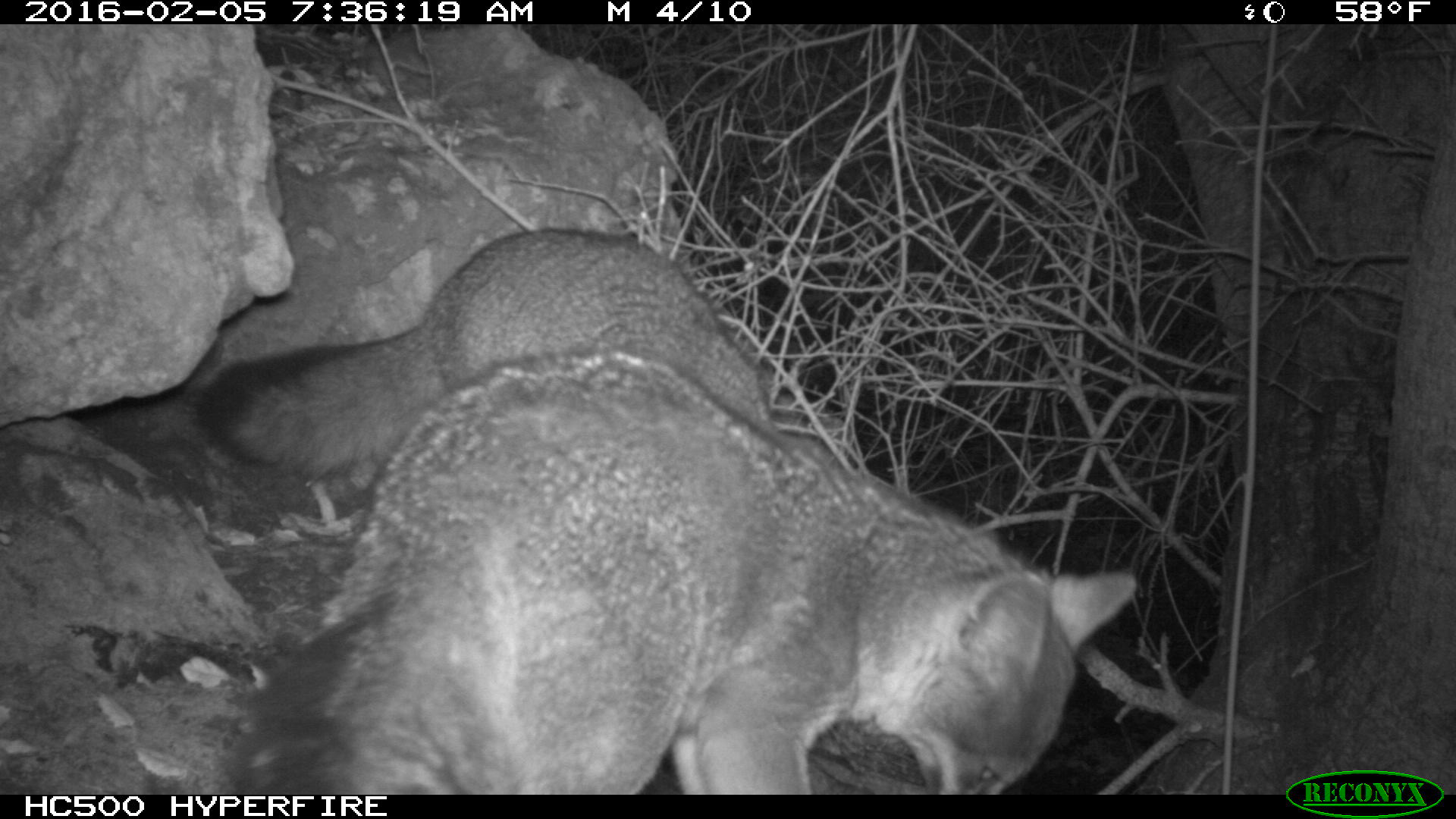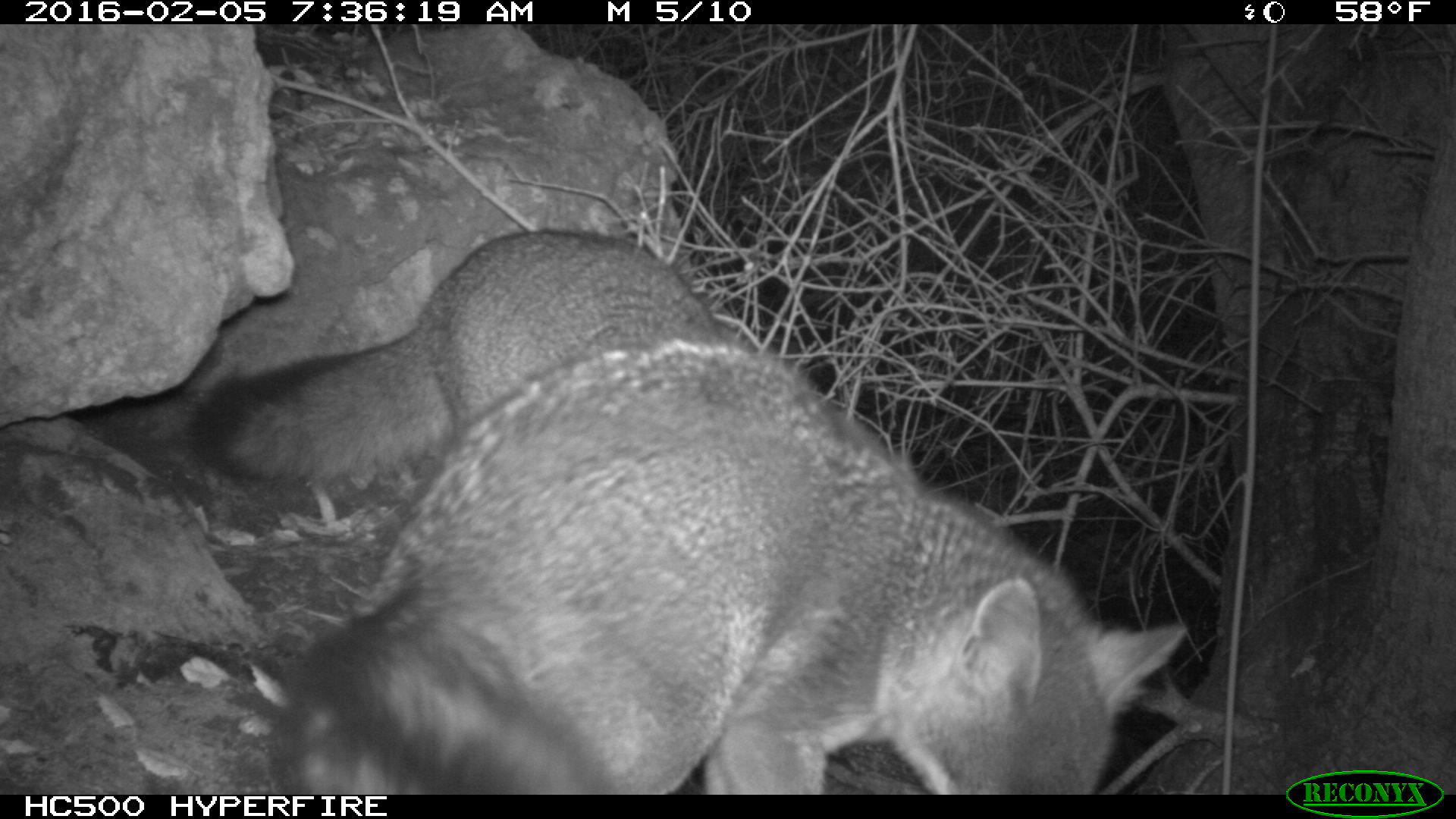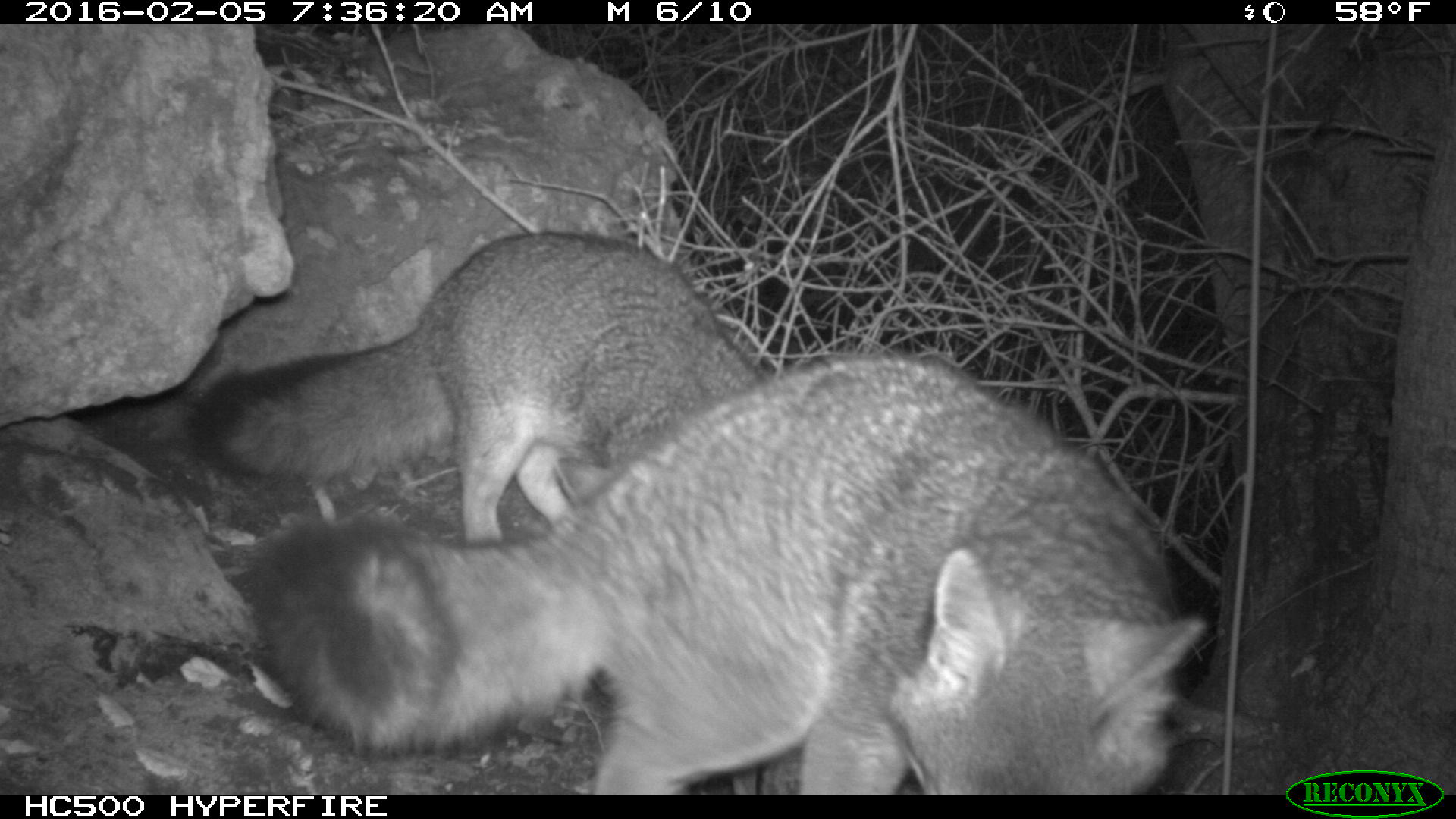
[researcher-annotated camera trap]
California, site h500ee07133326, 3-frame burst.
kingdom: Animalia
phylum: Chordata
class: Mammalia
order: Carnivora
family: Canidae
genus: Urocyon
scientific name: Urocyon littoralis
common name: island fox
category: fox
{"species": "fox (island fox) (Urocyon littoralis)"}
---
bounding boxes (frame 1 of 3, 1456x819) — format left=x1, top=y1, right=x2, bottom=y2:
fox: left=228, top=351, right=1137, bottom=795; left=193, top=228, right=781, bottom=469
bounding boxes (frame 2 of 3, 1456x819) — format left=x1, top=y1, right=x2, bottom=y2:
fox: left=271, top=334, right=1188, bottom=795; left=188, top=228, right=725, bottom=480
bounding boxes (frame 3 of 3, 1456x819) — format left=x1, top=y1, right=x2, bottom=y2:
fox: left=251, top=354, right=1207, bottom=795; left=187, top=231, right=761, bottom=544